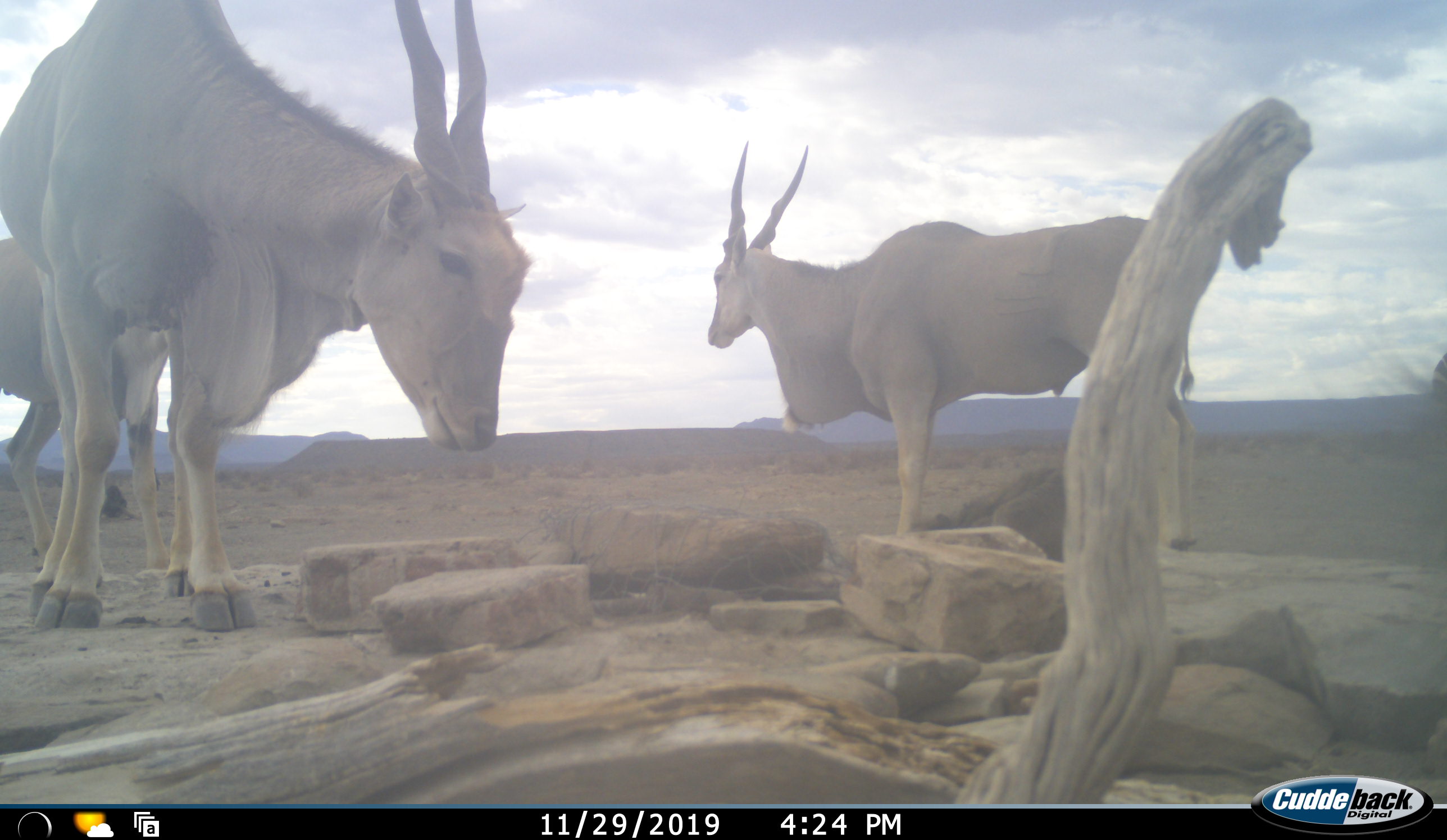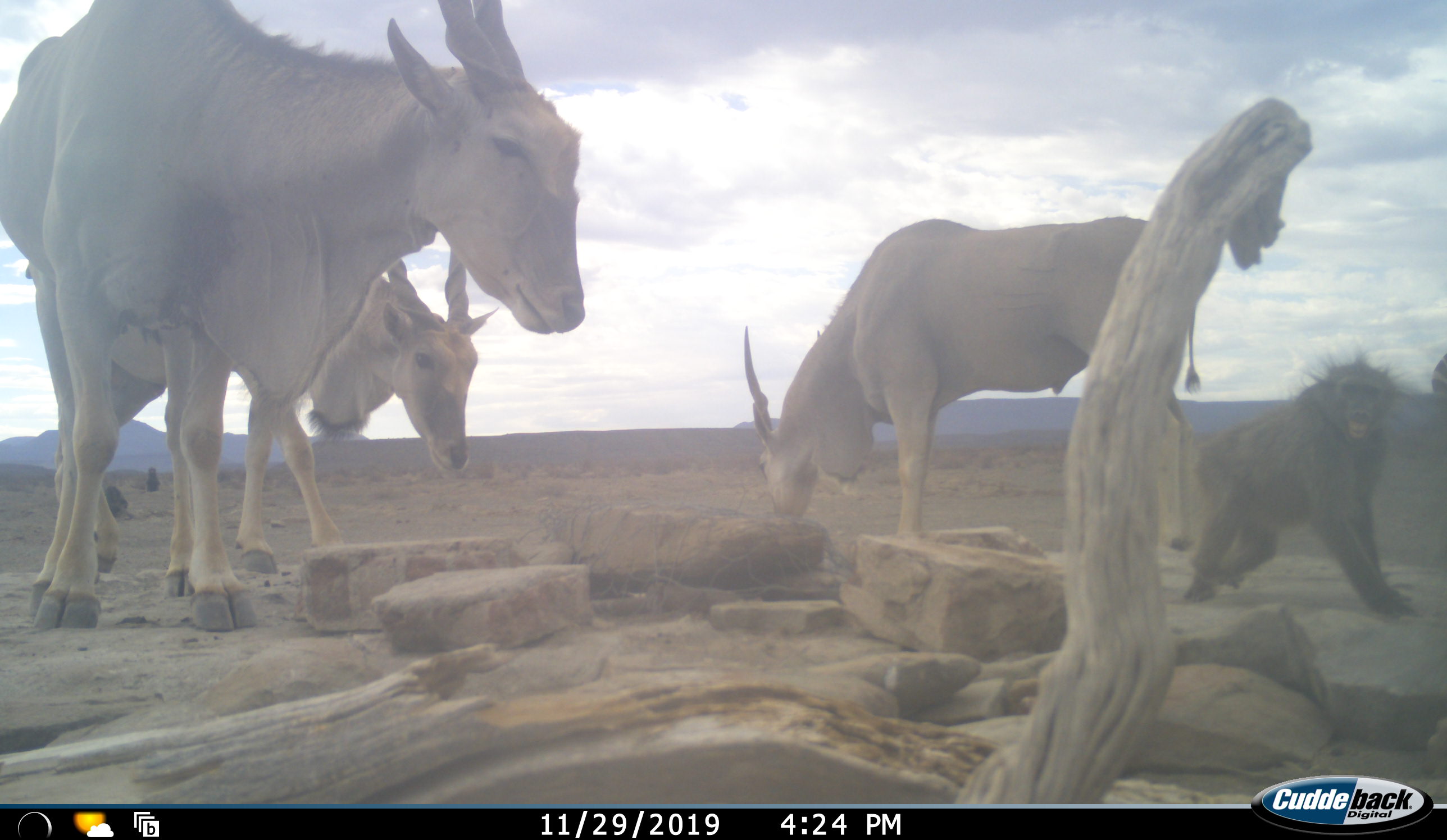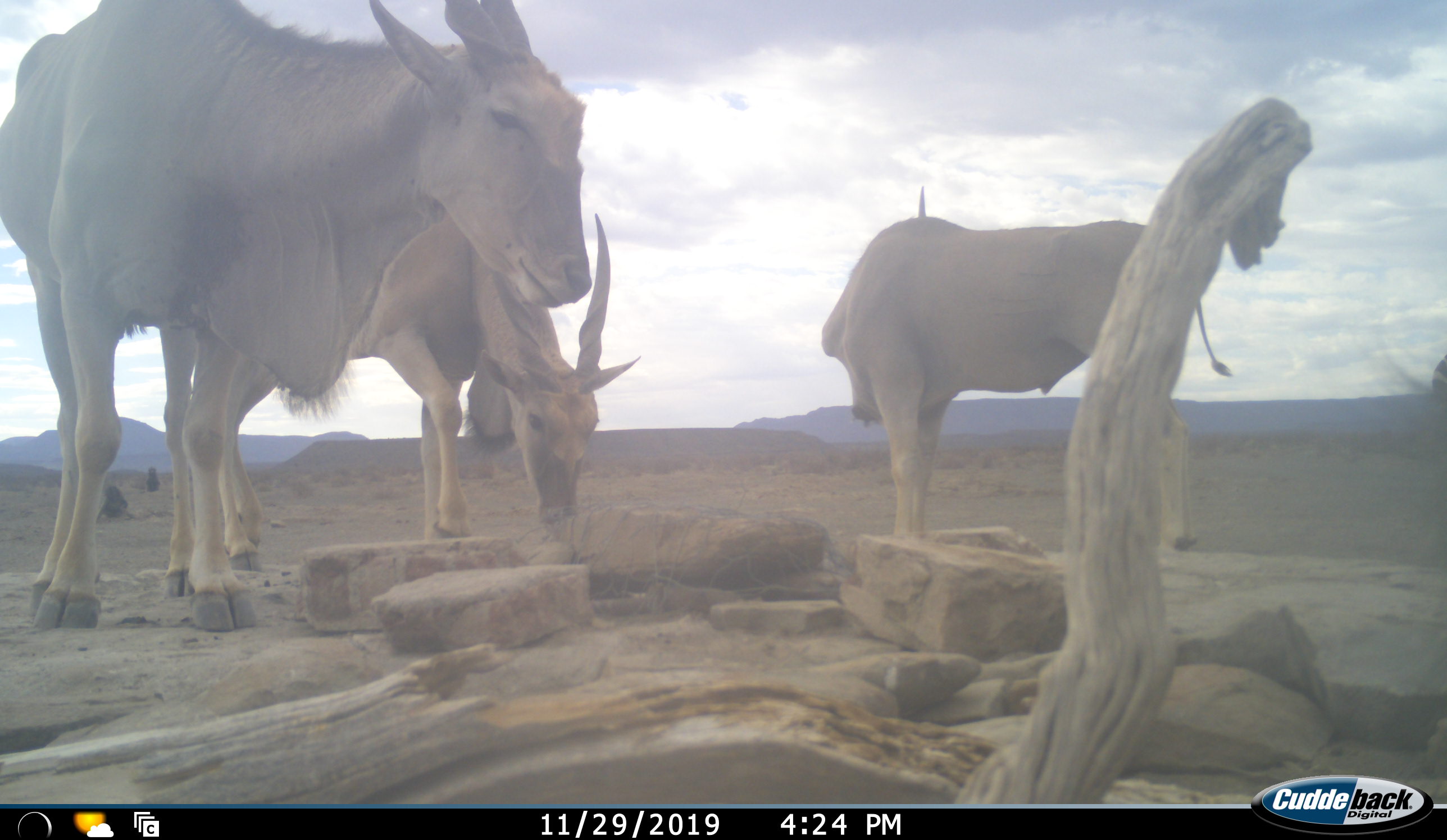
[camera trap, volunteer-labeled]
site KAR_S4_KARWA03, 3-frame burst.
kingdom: Animalia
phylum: Chordata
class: Mammalia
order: Primates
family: Cercopithecidae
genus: Papio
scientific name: Papio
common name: baboon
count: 2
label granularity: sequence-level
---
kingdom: Animalia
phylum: Chordata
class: Mammalia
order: Artiodactyla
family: Bovidae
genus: Tragelaphus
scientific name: Tragelaphus oryx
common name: eland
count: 3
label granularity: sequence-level